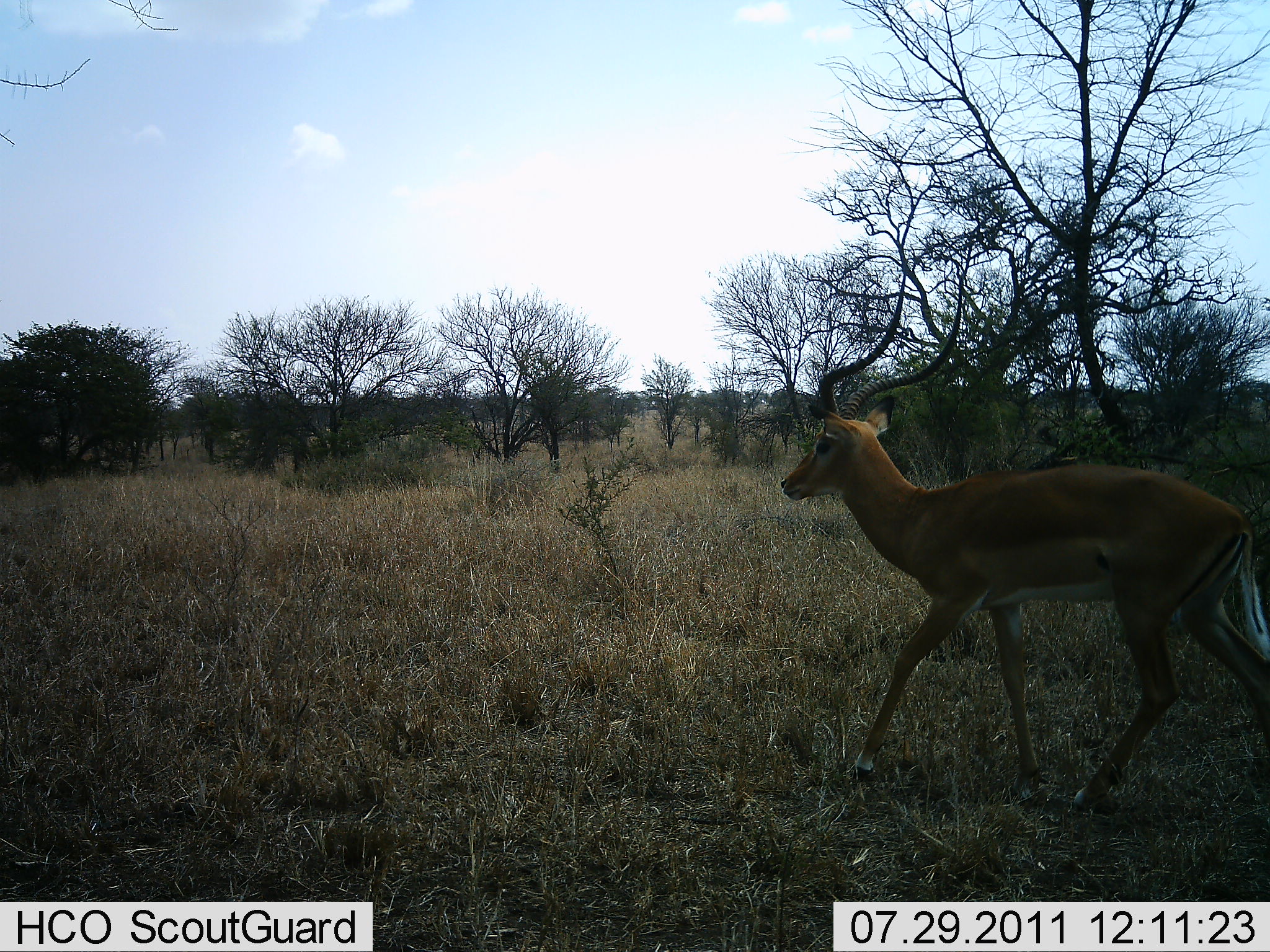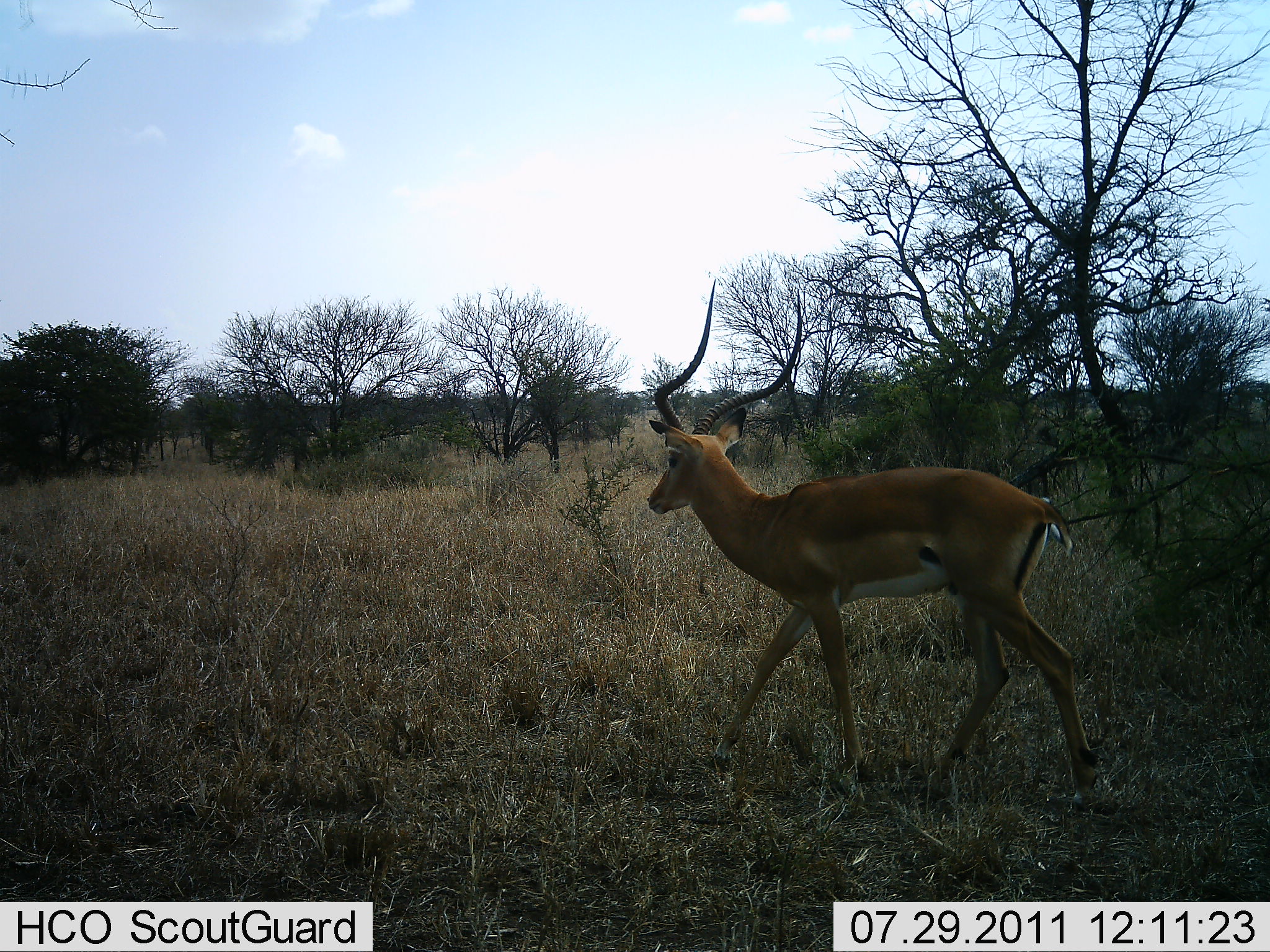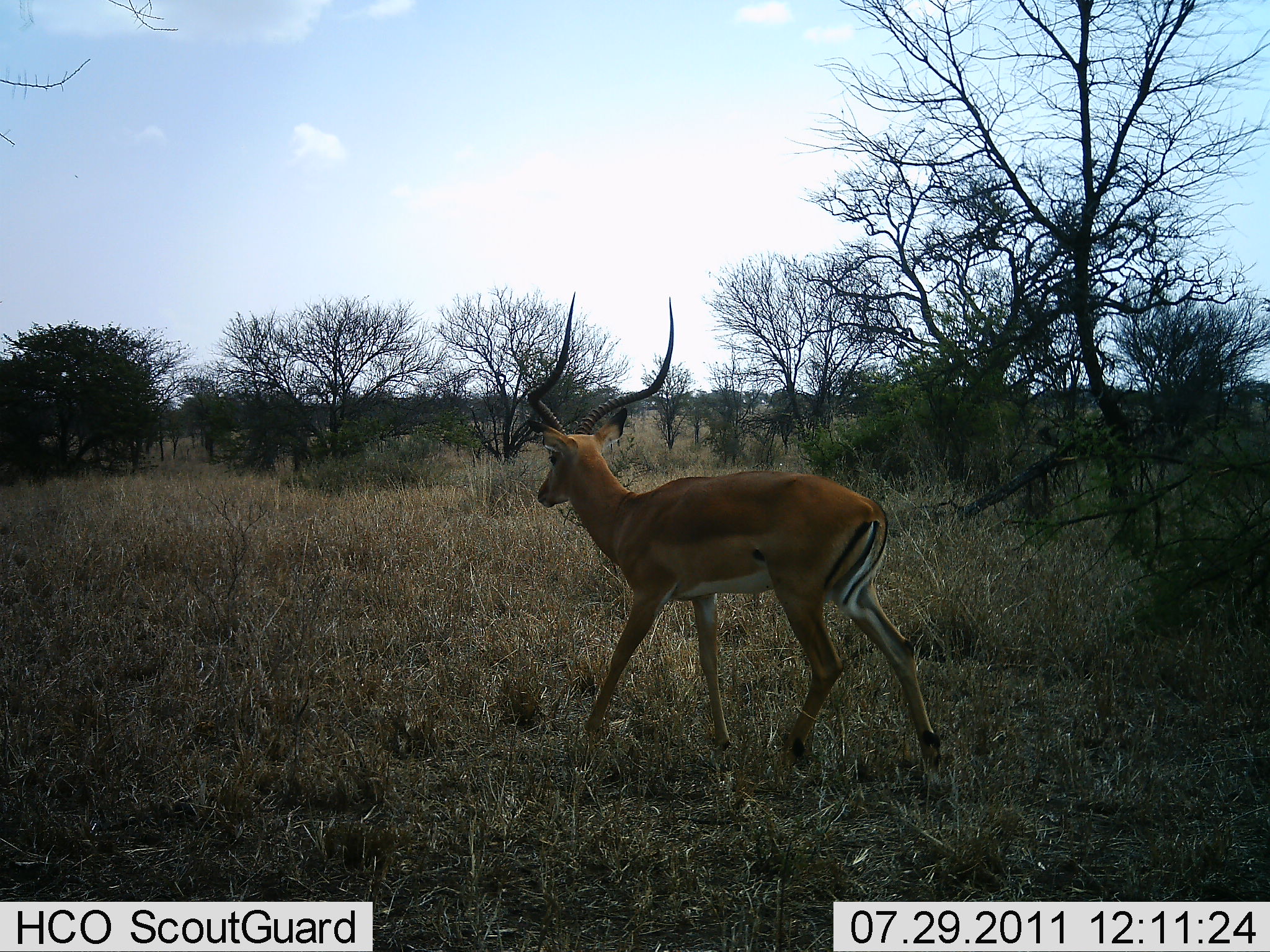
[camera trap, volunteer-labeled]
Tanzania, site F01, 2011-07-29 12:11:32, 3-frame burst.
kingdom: Animalia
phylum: Chordata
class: Mammalia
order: Artiodactyla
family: Bovidae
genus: Aepyceros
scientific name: Aepyceros melampus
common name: impala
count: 1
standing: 18%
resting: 0%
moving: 100%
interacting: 0%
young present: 0%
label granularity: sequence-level